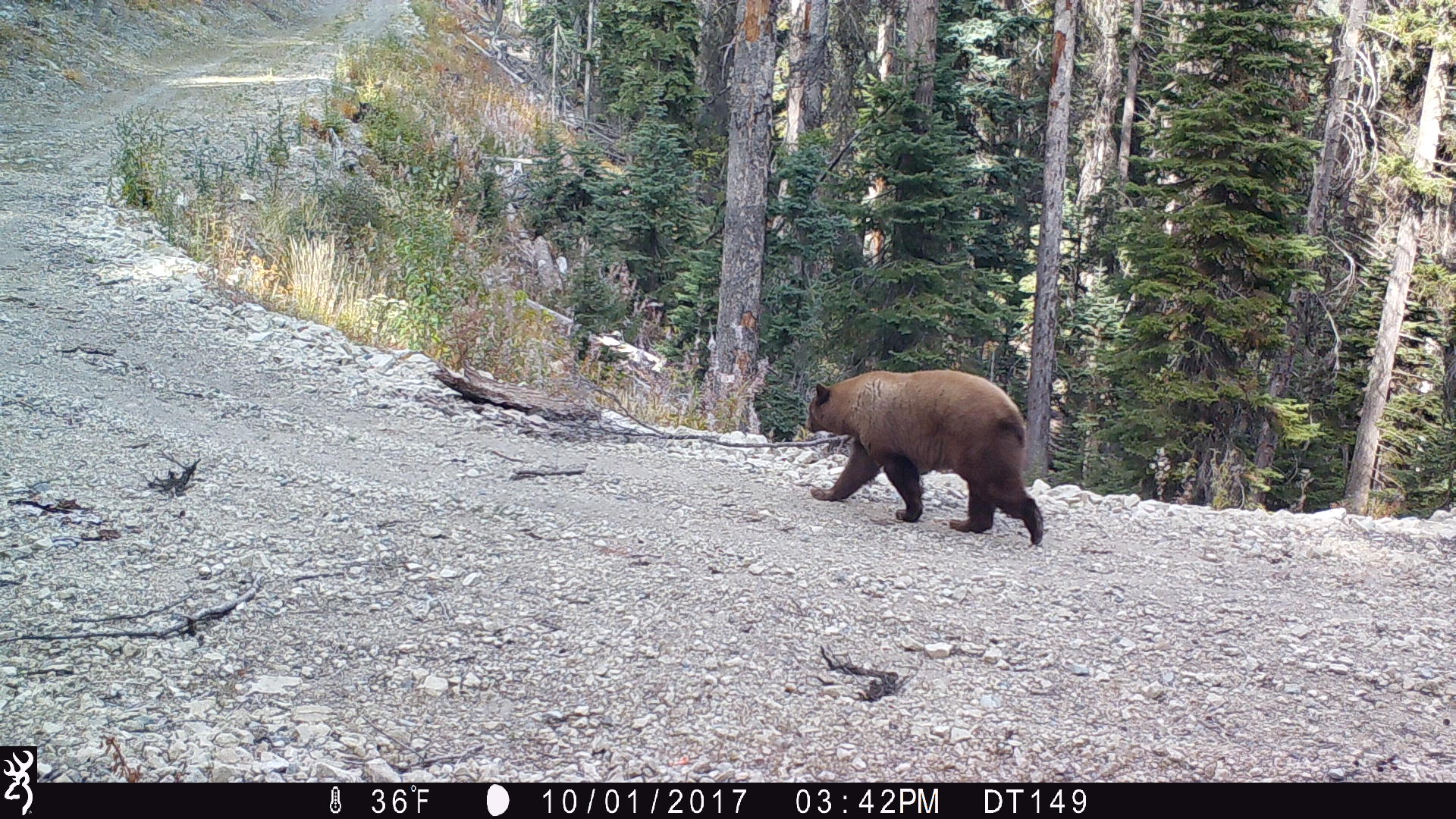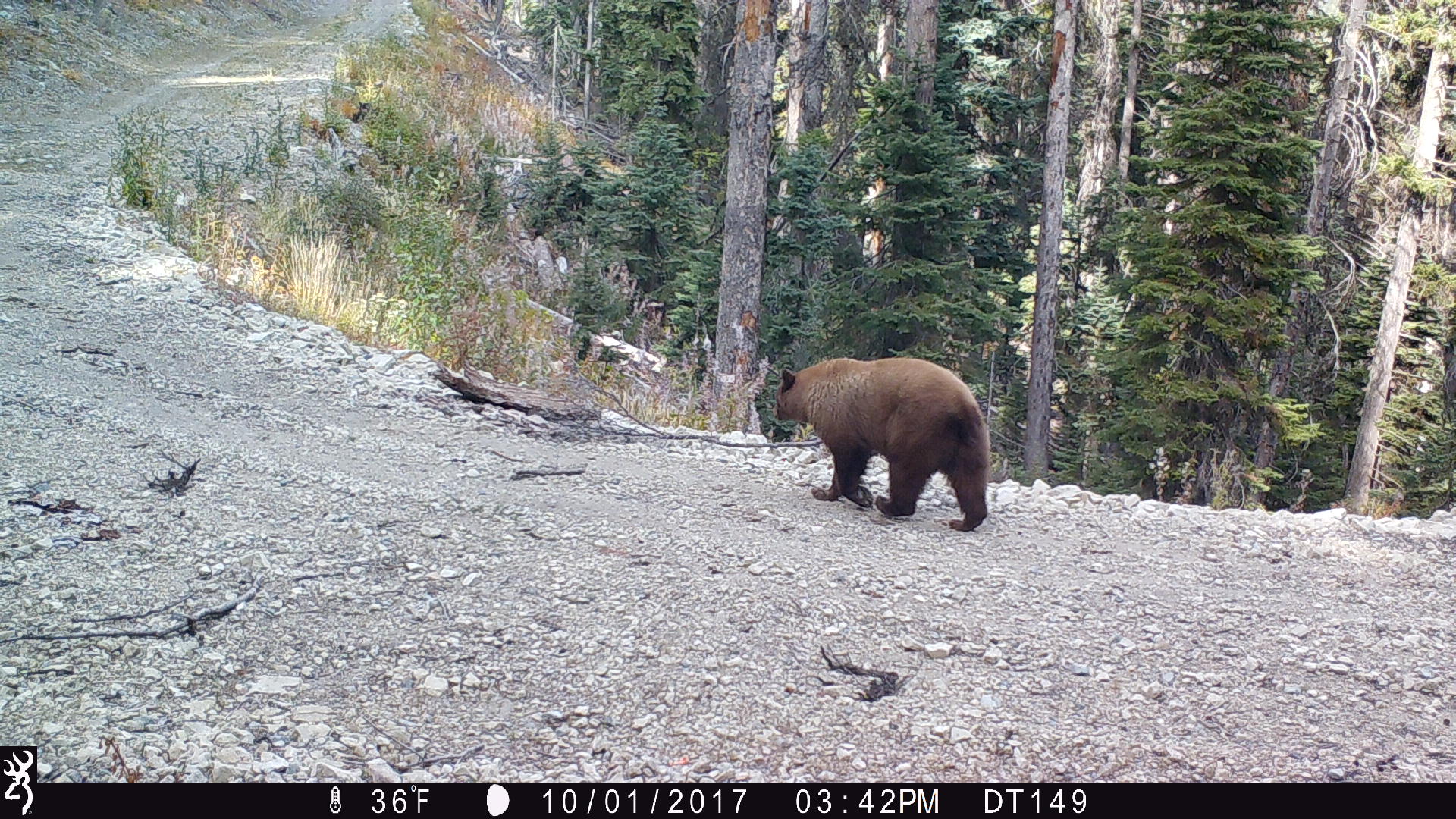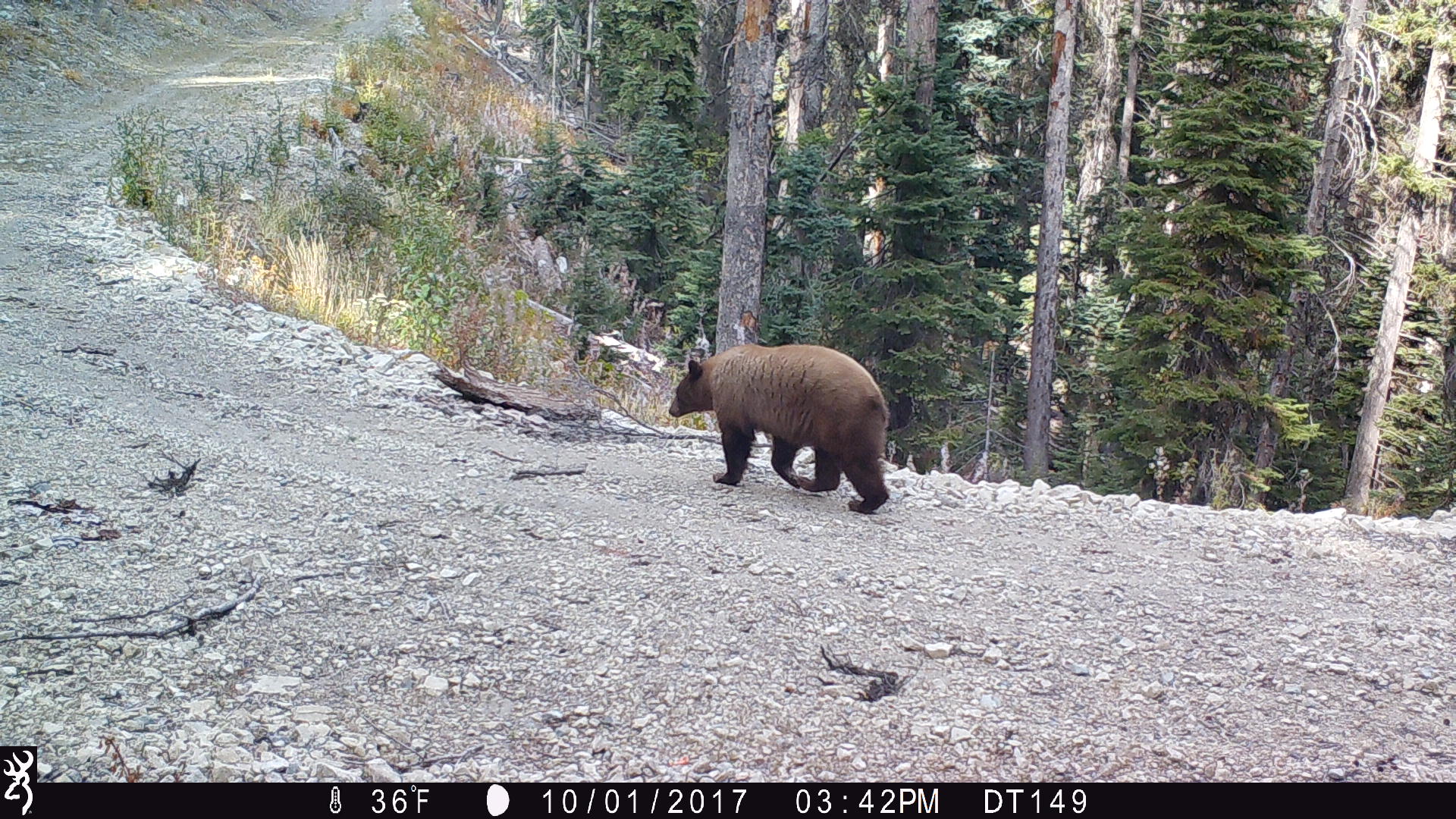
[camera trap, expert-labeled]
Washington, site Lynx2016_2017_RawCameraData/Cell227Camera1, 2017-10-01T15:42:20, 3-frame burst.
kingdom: Animalia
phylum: Chordata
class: Mammalia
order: Carnivora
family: Ursidae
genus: Ursus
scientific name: Ursus americanus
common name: american black bear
Ursus americanus (american black bear). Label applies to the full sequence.